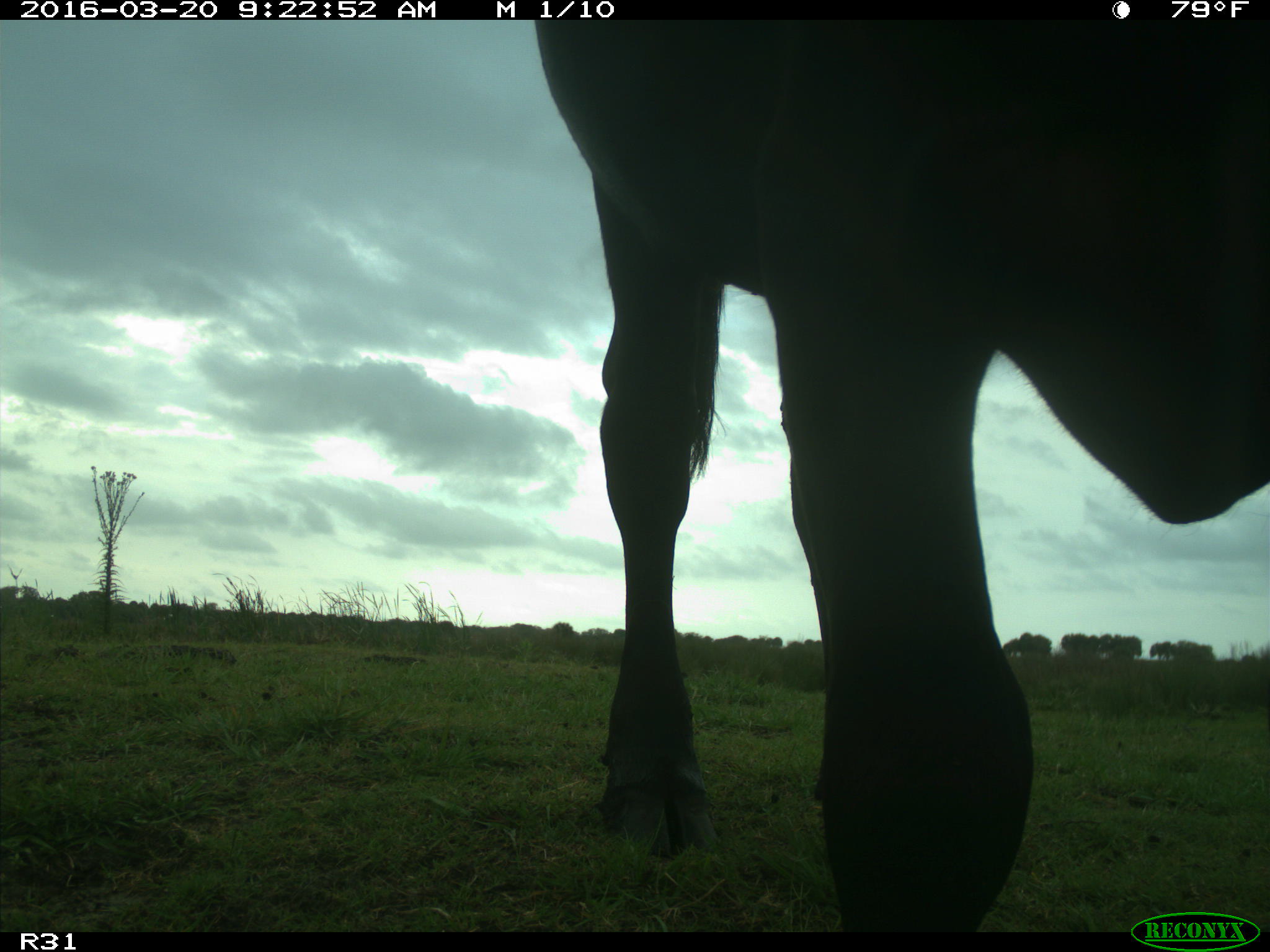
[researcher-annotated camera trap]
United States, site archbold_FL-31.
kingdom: Animalia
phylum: Chordata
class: Mammalia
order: Artiodactyla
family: Bovidae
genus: Bos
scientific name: Bos taurus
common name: domestic cow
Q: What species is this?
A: Bos taurus (domestic cow).